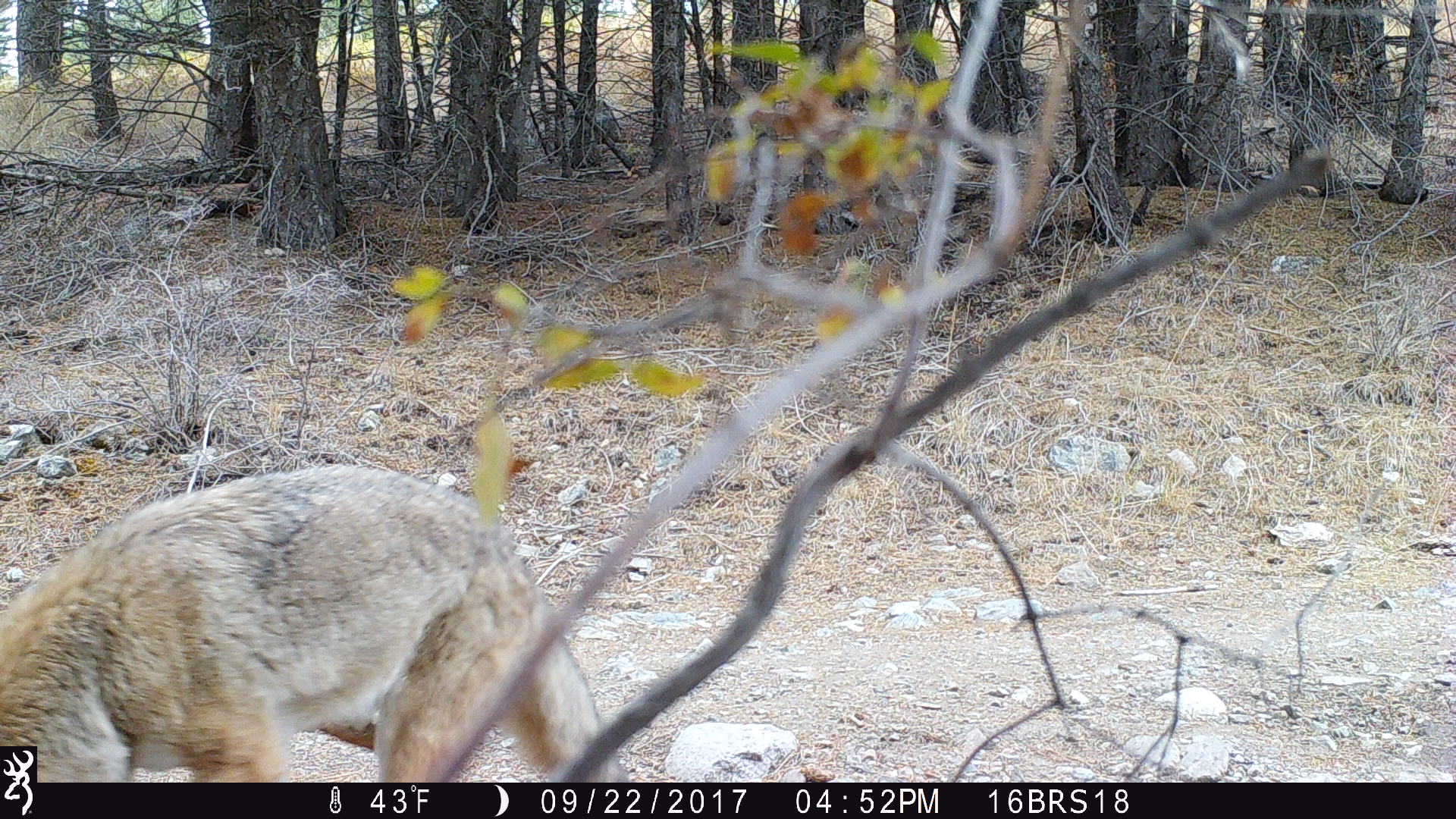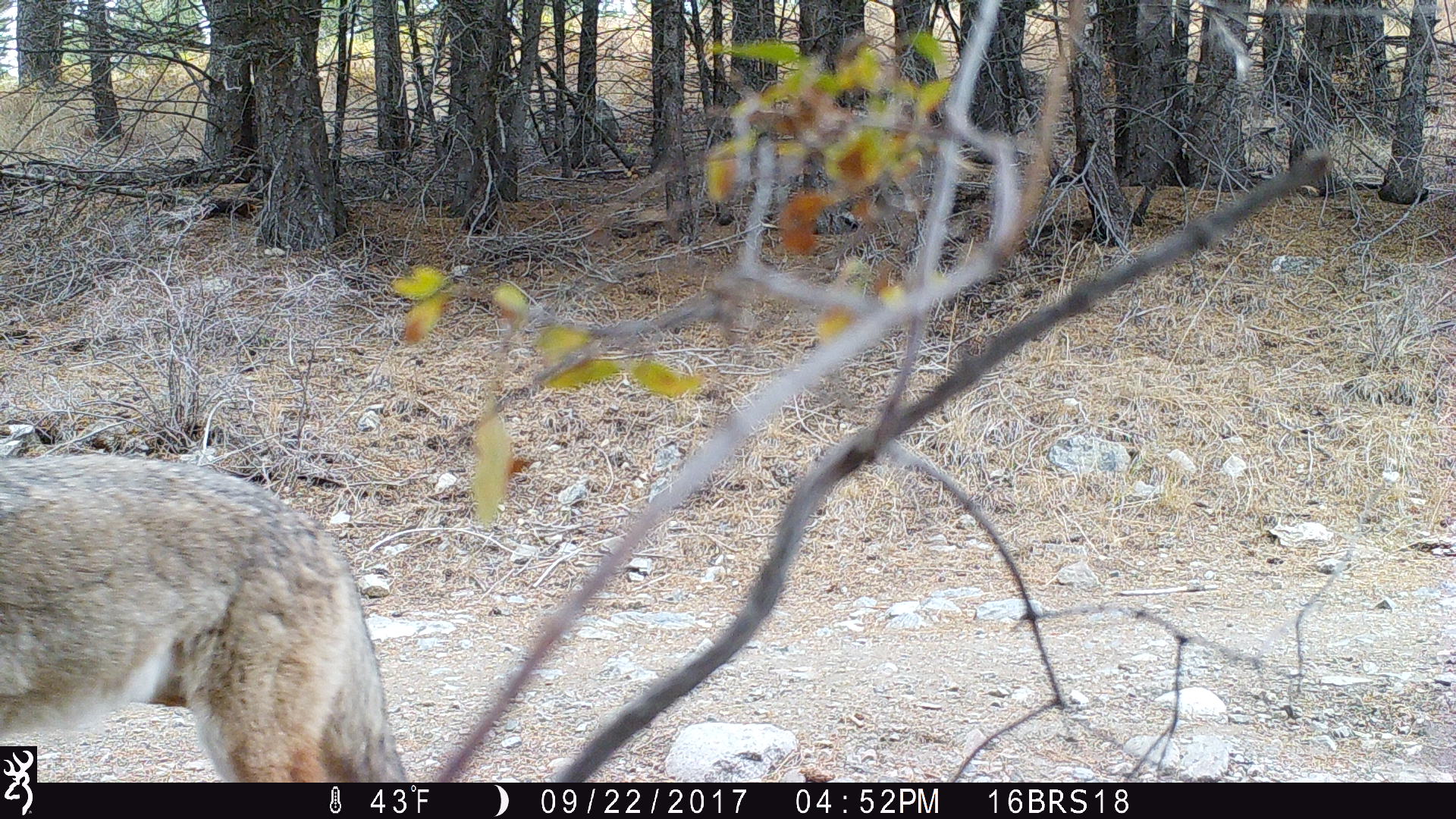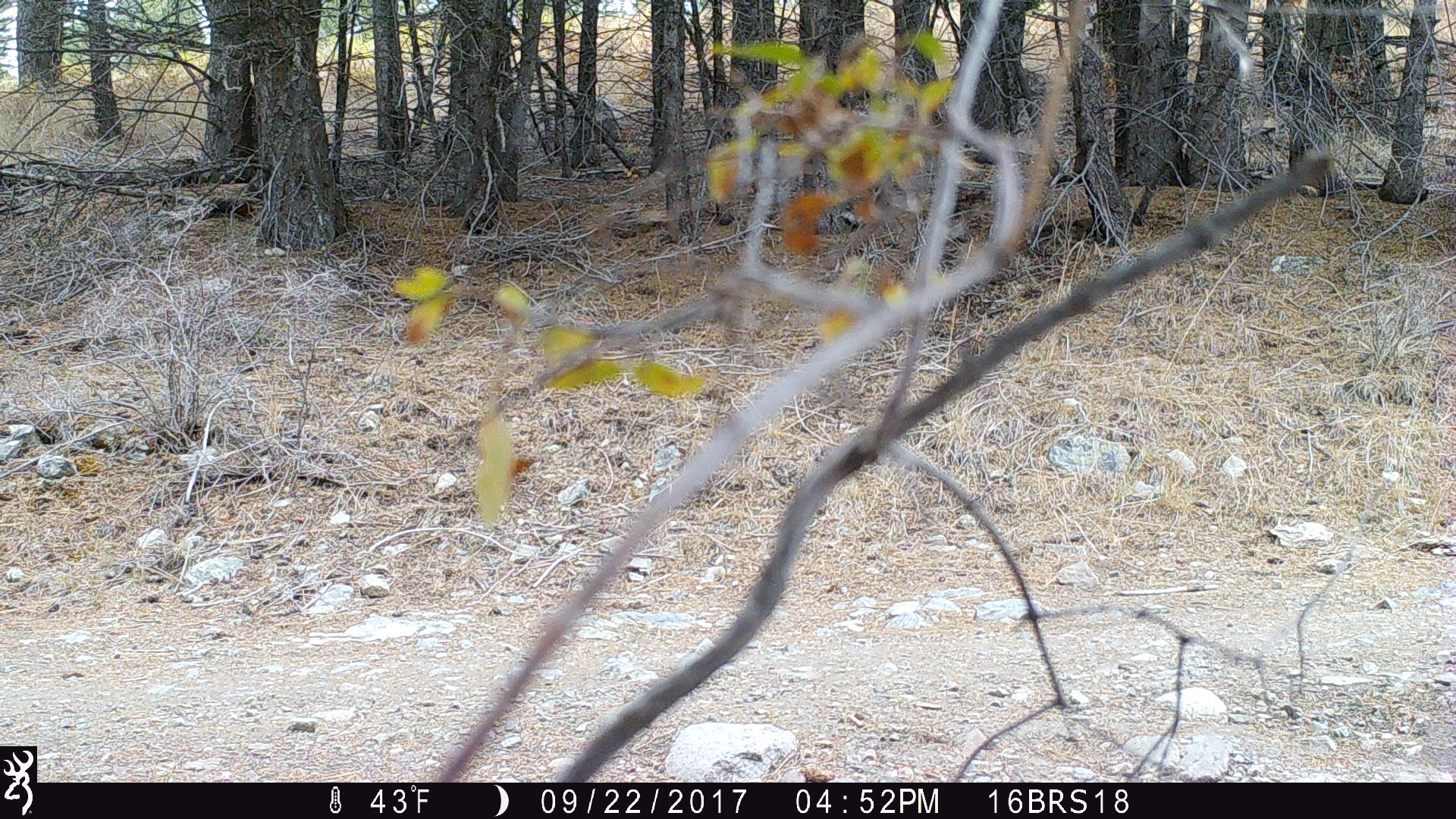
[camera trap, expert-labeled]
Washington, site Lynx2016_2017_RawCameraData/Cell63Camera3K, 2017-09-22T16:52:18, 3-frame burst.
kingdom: Animalia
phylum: Chordata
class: Mammalia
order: Carnivora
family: Canidae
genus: Canis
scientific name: Canis latrans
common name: coyote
Canis latrans (coyote). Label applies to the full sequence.